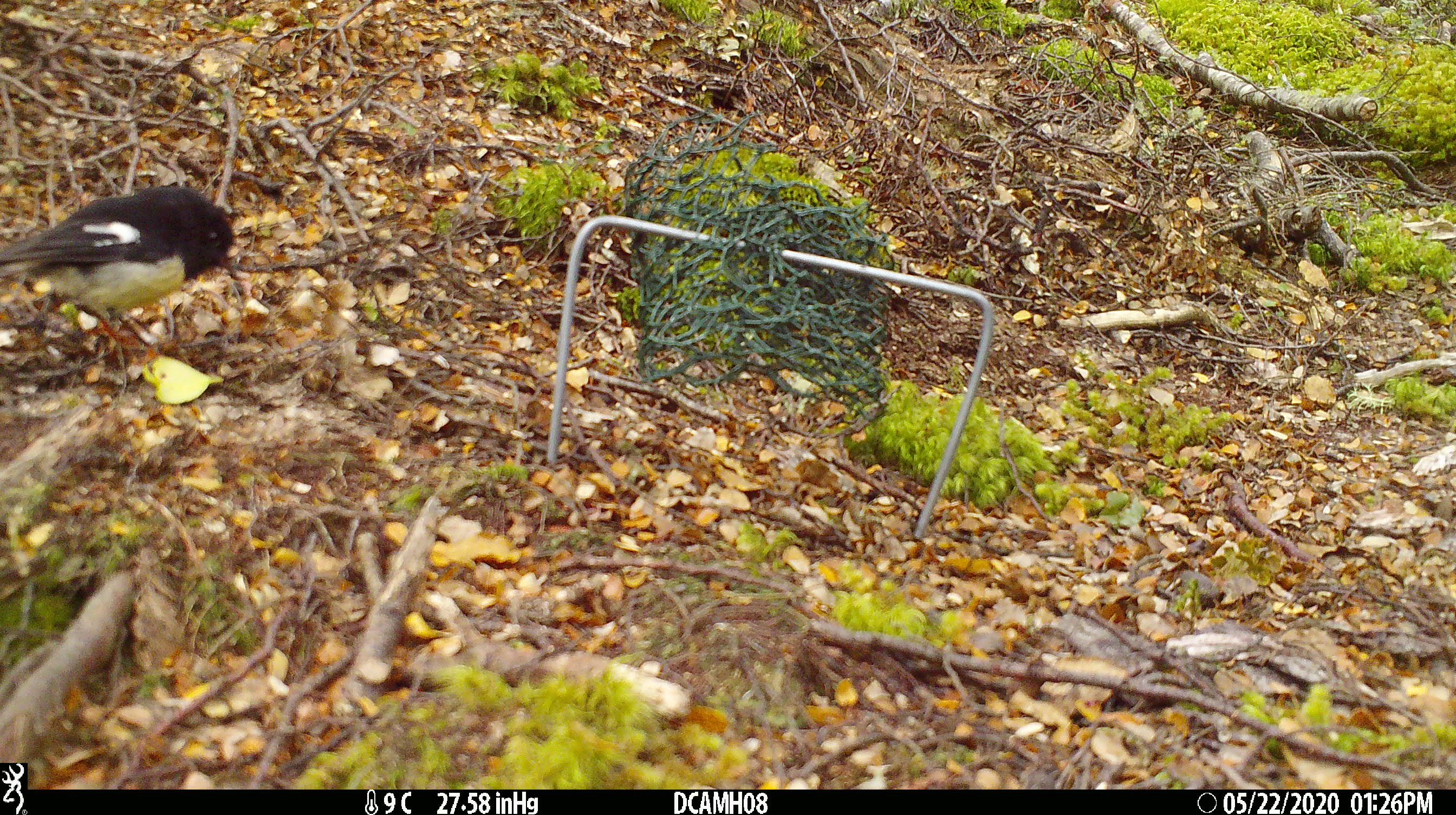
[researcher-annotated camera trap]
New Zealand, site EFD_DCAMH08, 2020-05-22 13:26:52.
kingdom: Animalia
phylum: Chordata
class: Aves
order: Passeriformes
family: Petroicidae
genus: Petroica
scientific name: Petroica macrocephala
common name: tomtit